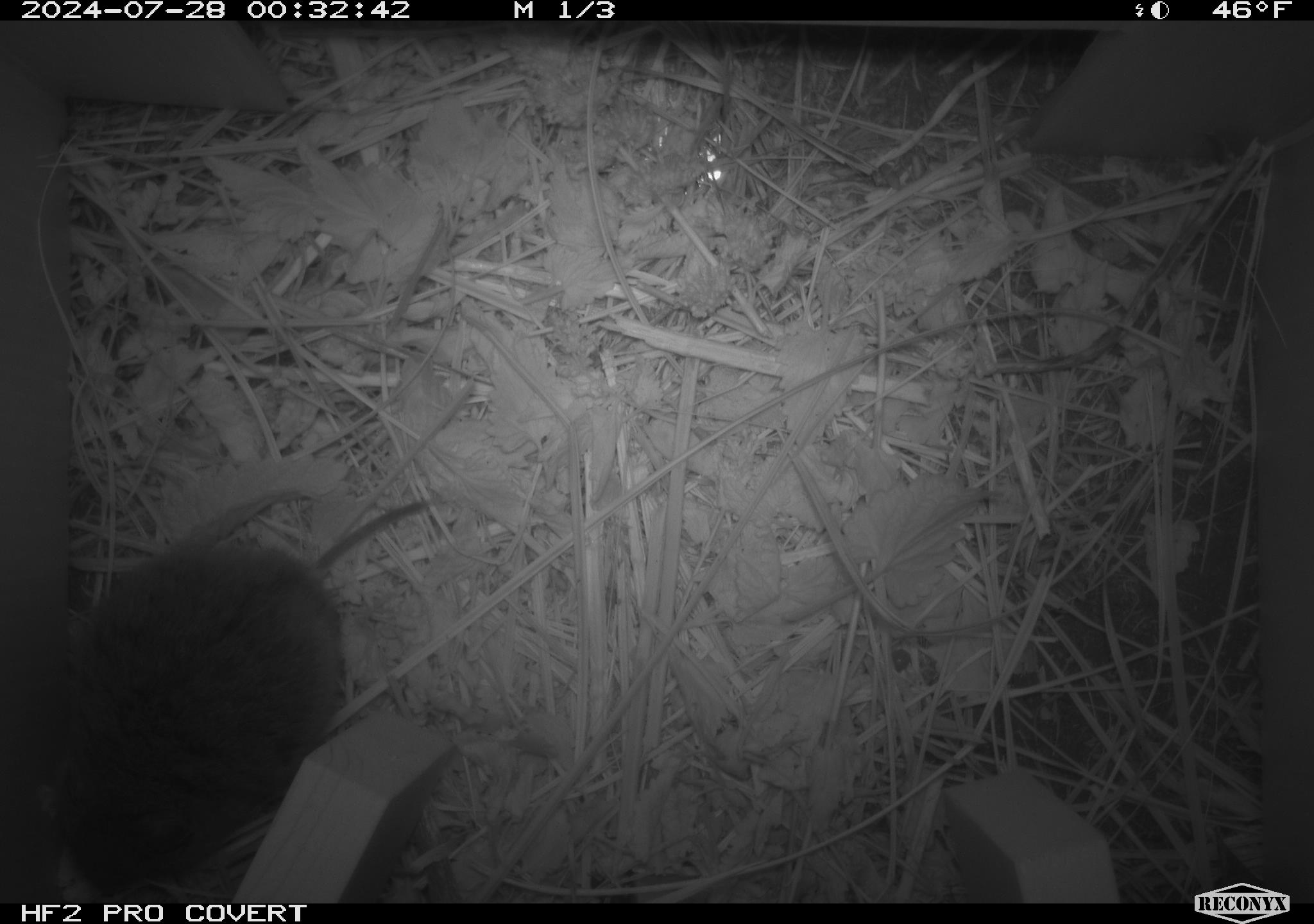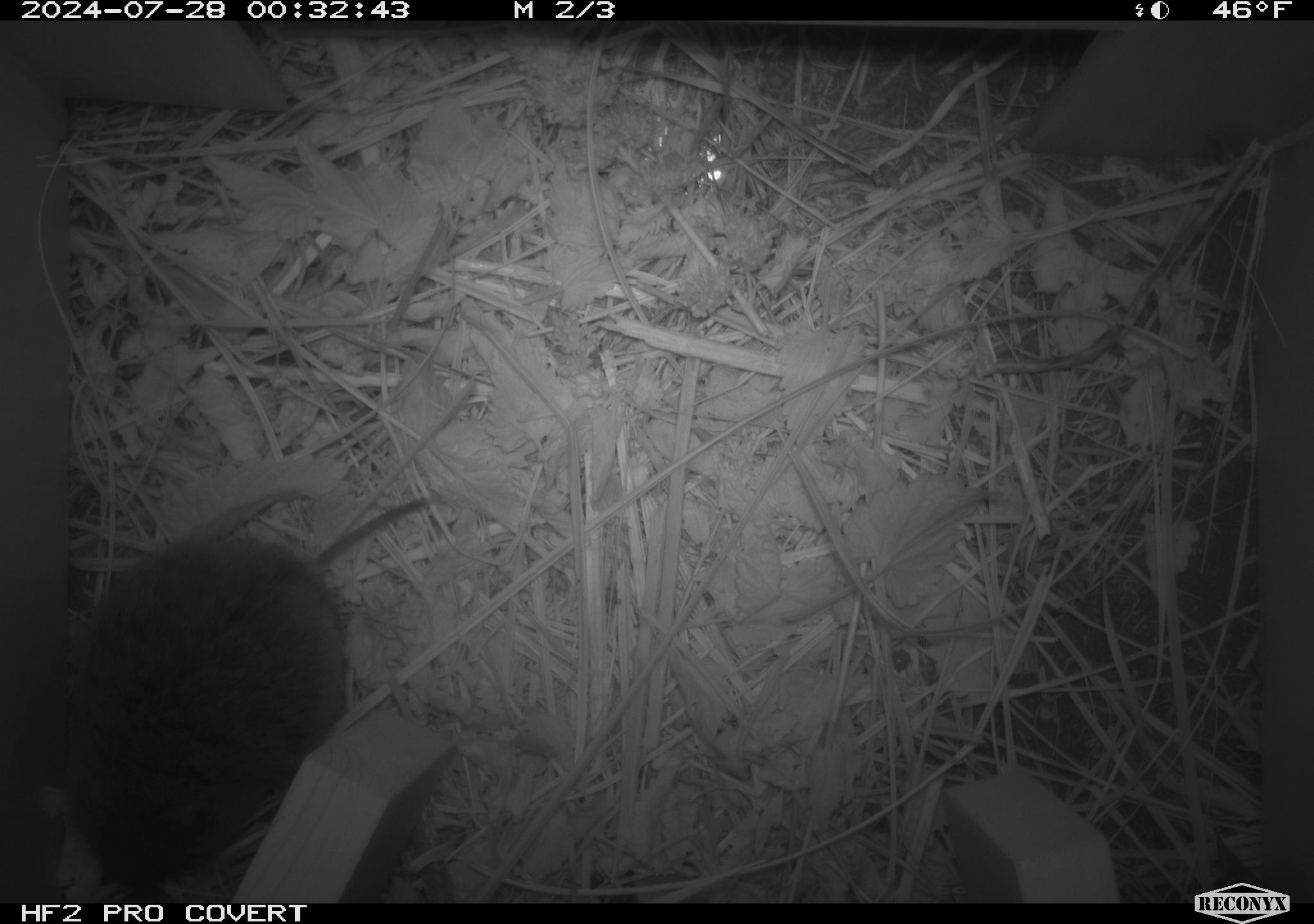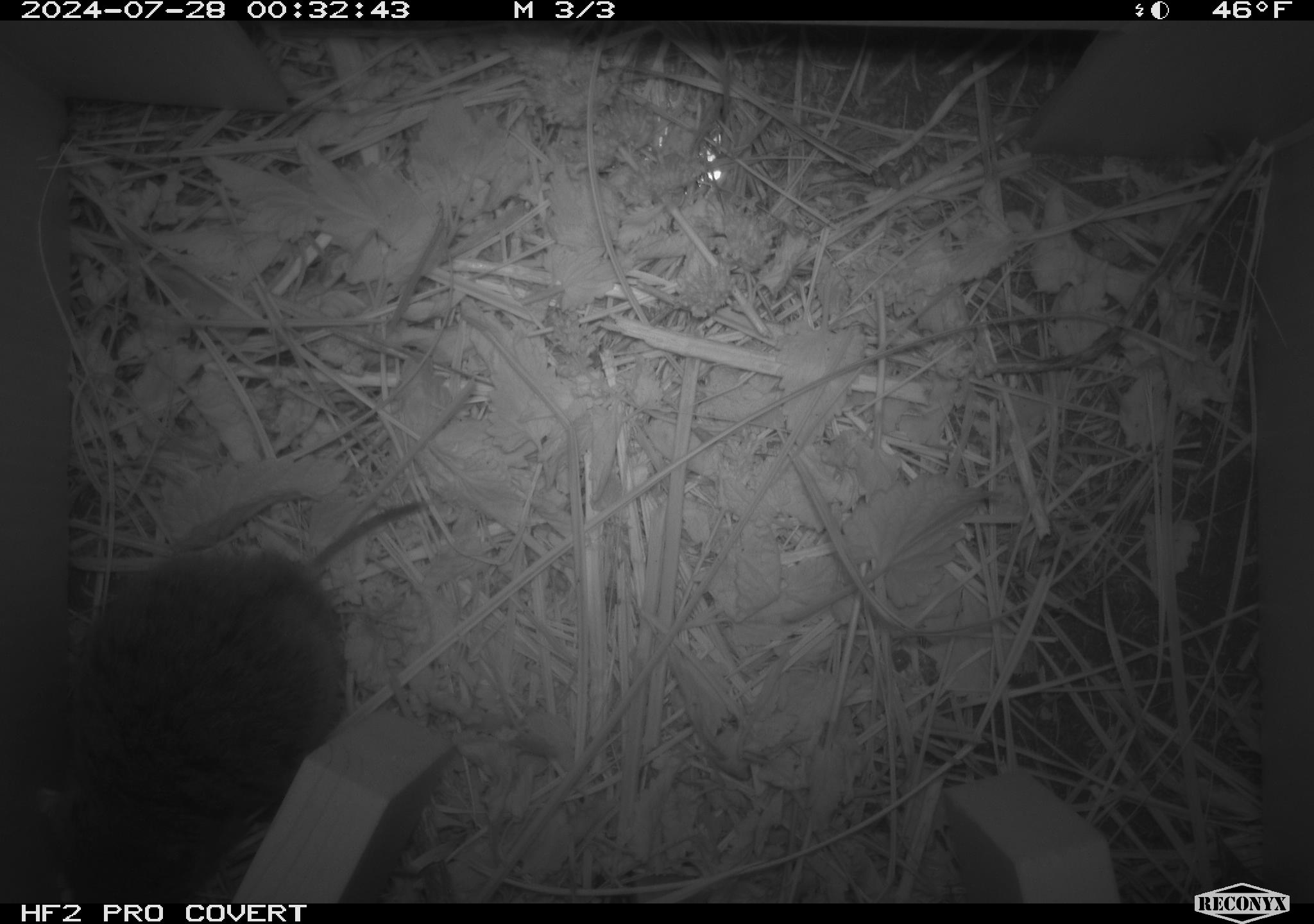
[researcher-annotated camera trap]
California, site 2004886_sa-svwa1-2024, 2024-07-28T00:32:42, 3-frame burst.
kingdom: Animalia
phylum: Chordata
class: Mammalia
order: Rodentia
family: Cricetidae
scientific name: Arvicolinae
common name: voles, lemmings, and muskrats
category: arvicolinae subfamily